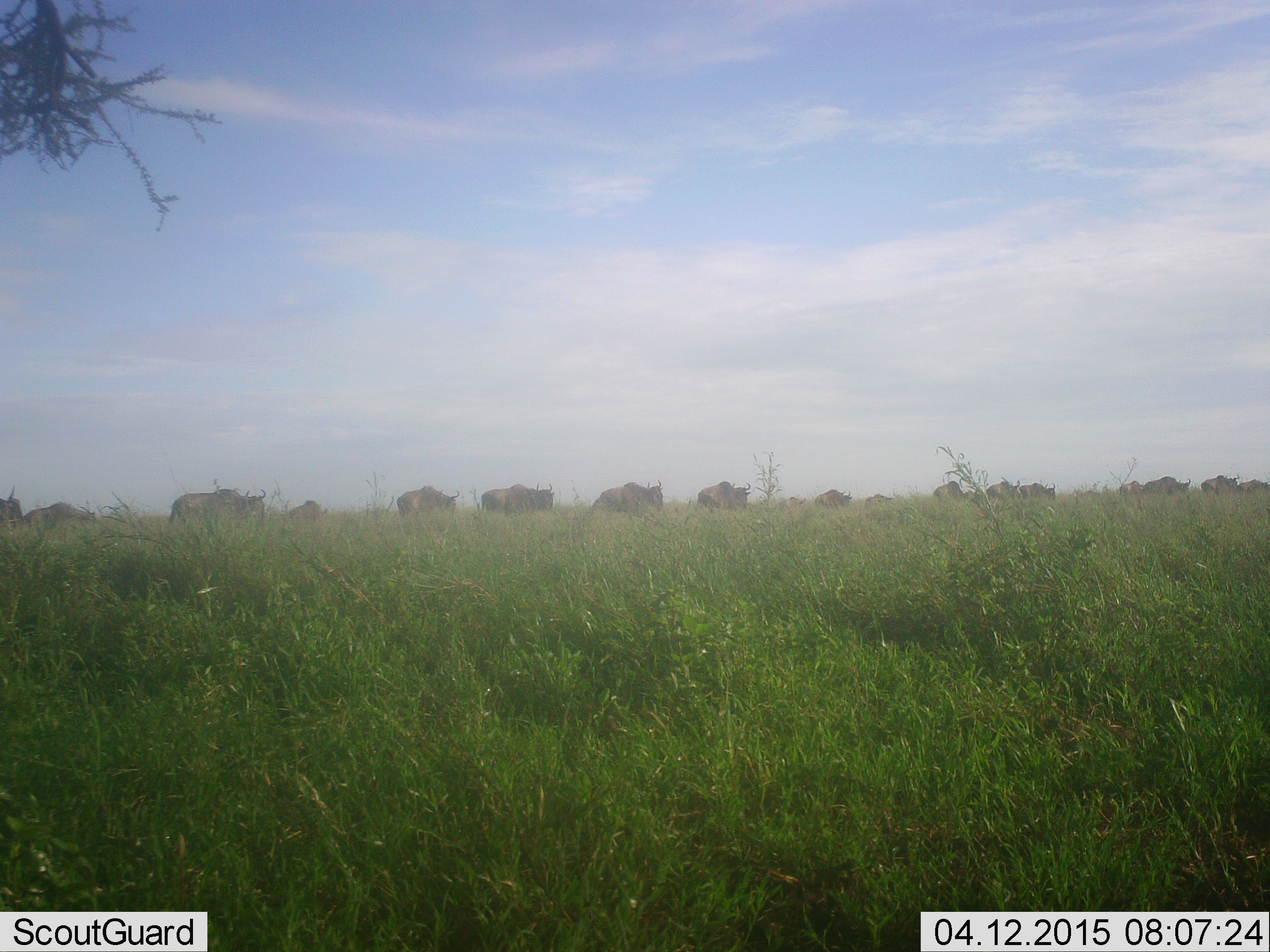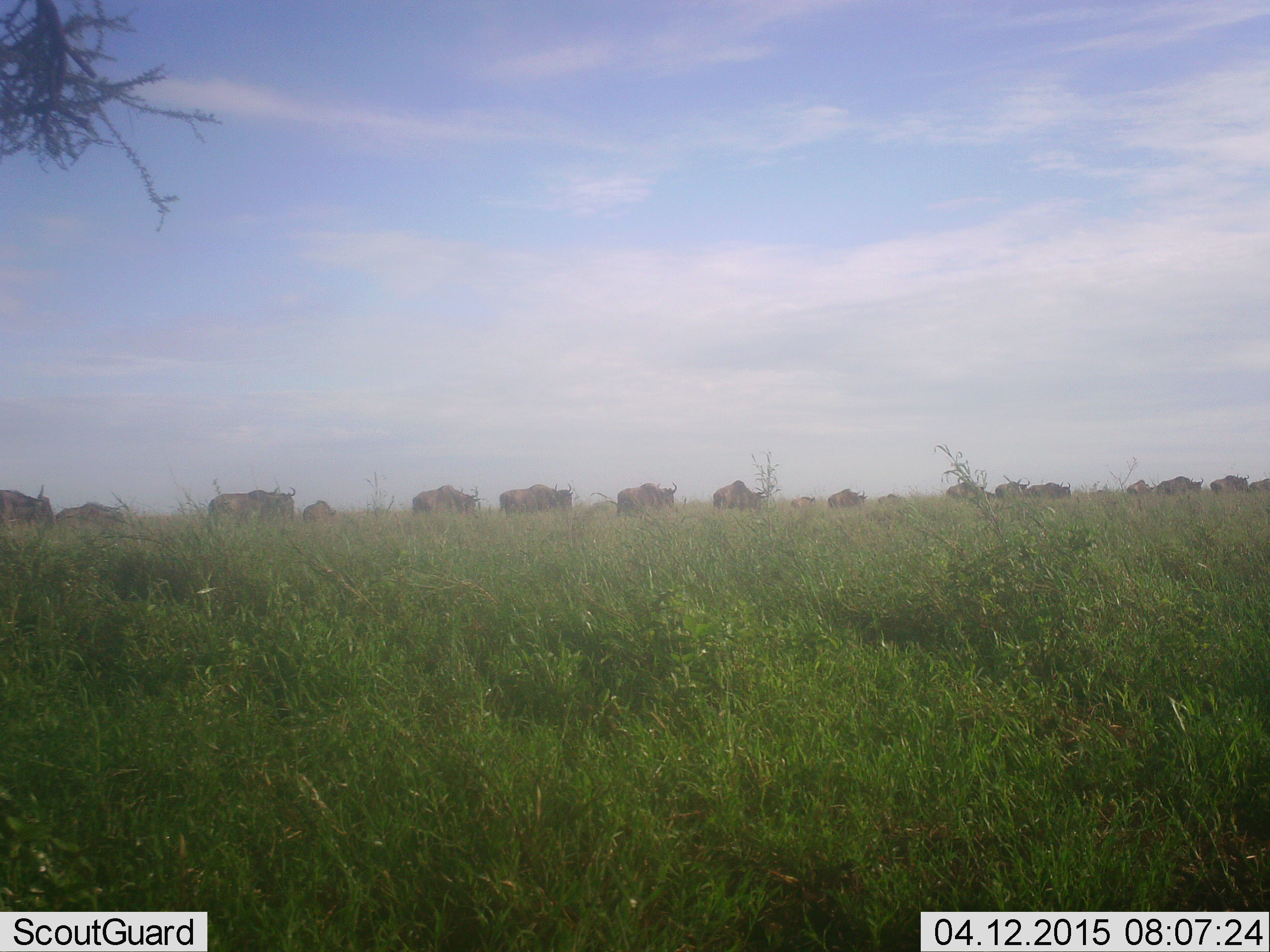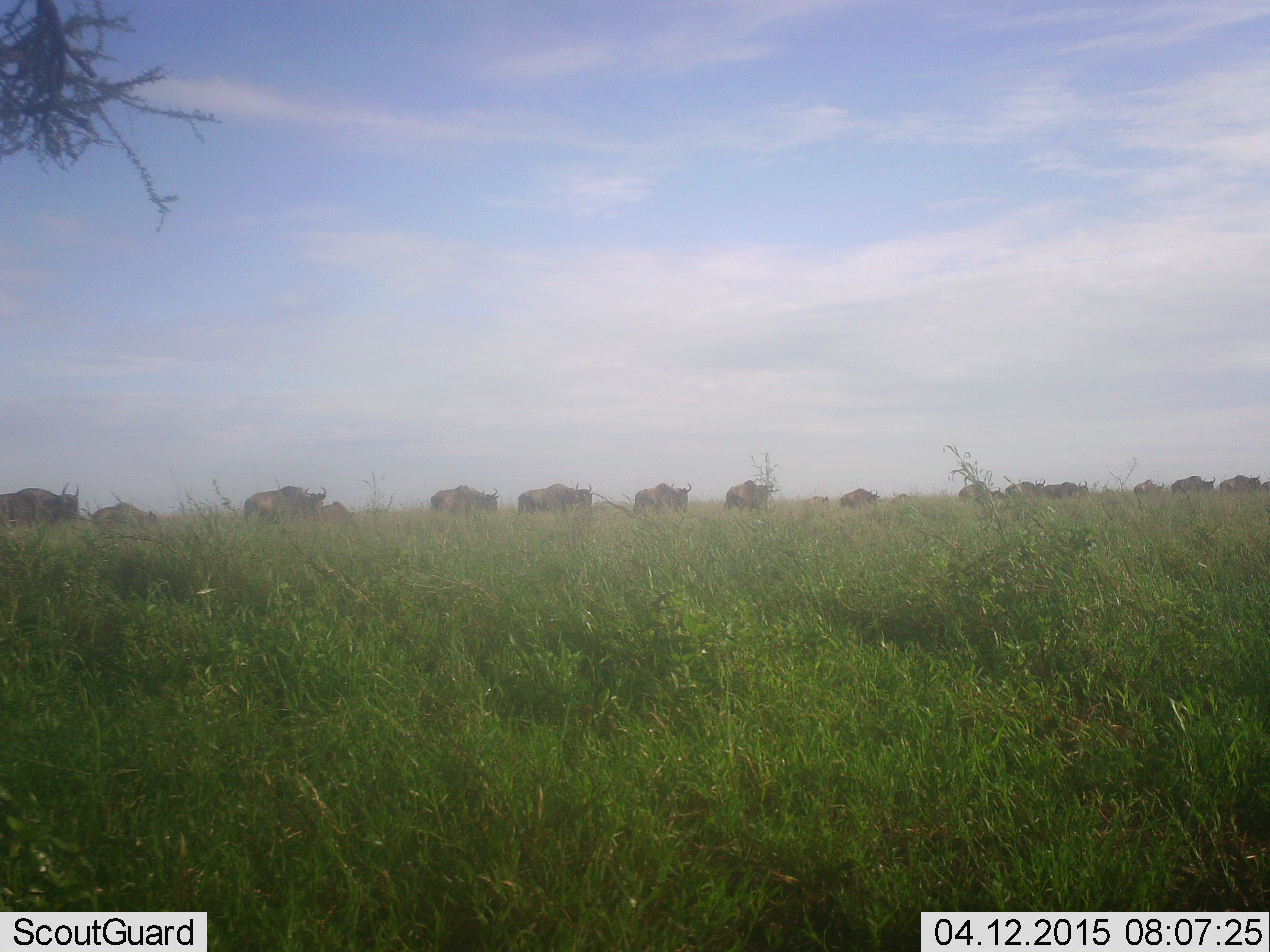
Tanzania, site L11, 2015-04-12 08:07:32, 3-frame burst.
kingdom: Animalia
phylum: Chordata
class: Mammalia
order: Artiodactyla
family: Bovidae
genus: Connochaetes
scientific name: Connochaetes taurinus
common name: blue wildebeest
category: wildebeest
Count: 11-50.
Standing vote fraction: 0%.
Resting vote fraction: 0%.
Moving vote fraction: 100%.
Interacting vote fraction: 0%.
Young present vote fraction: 10%.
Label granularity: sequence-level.